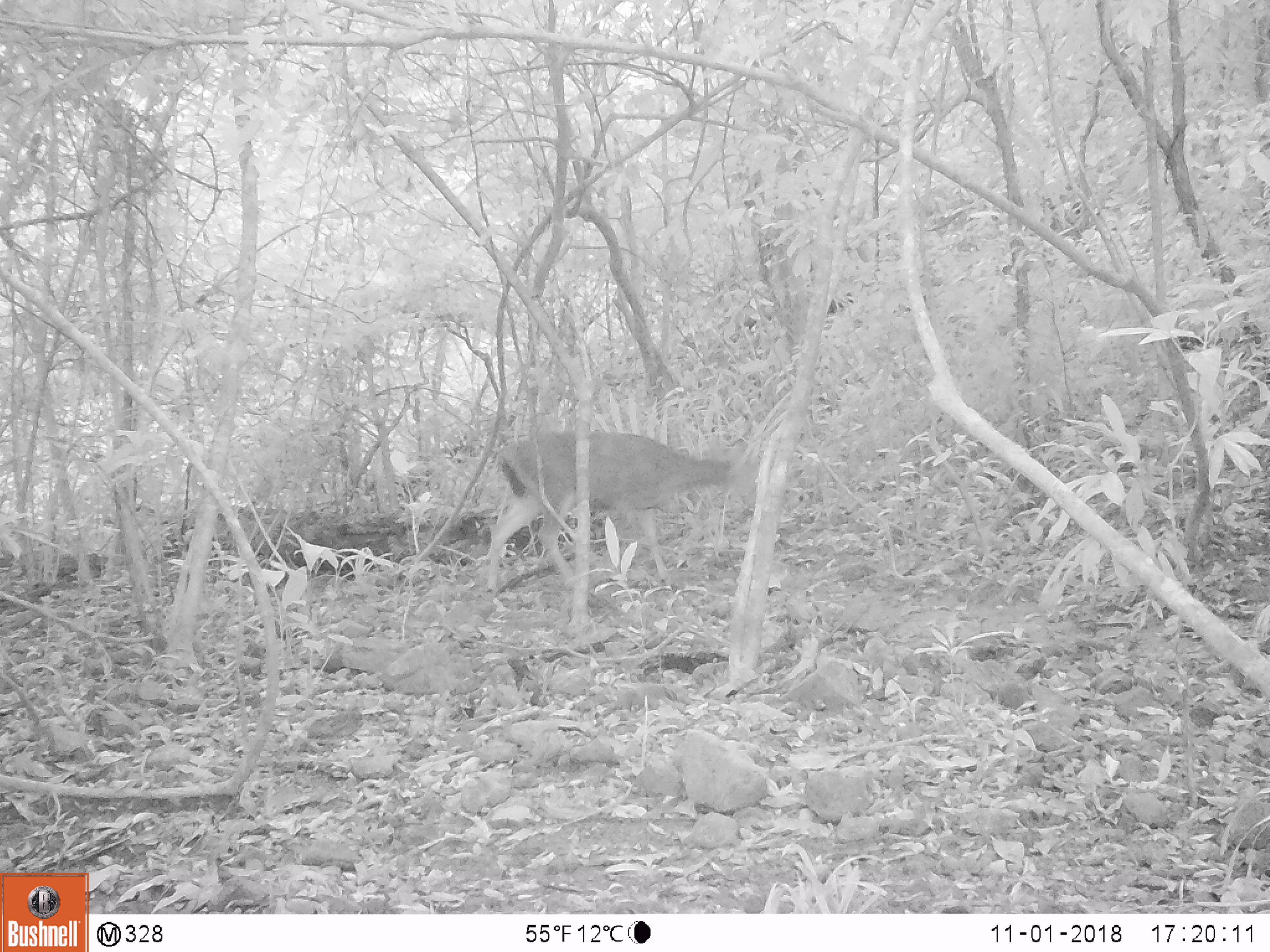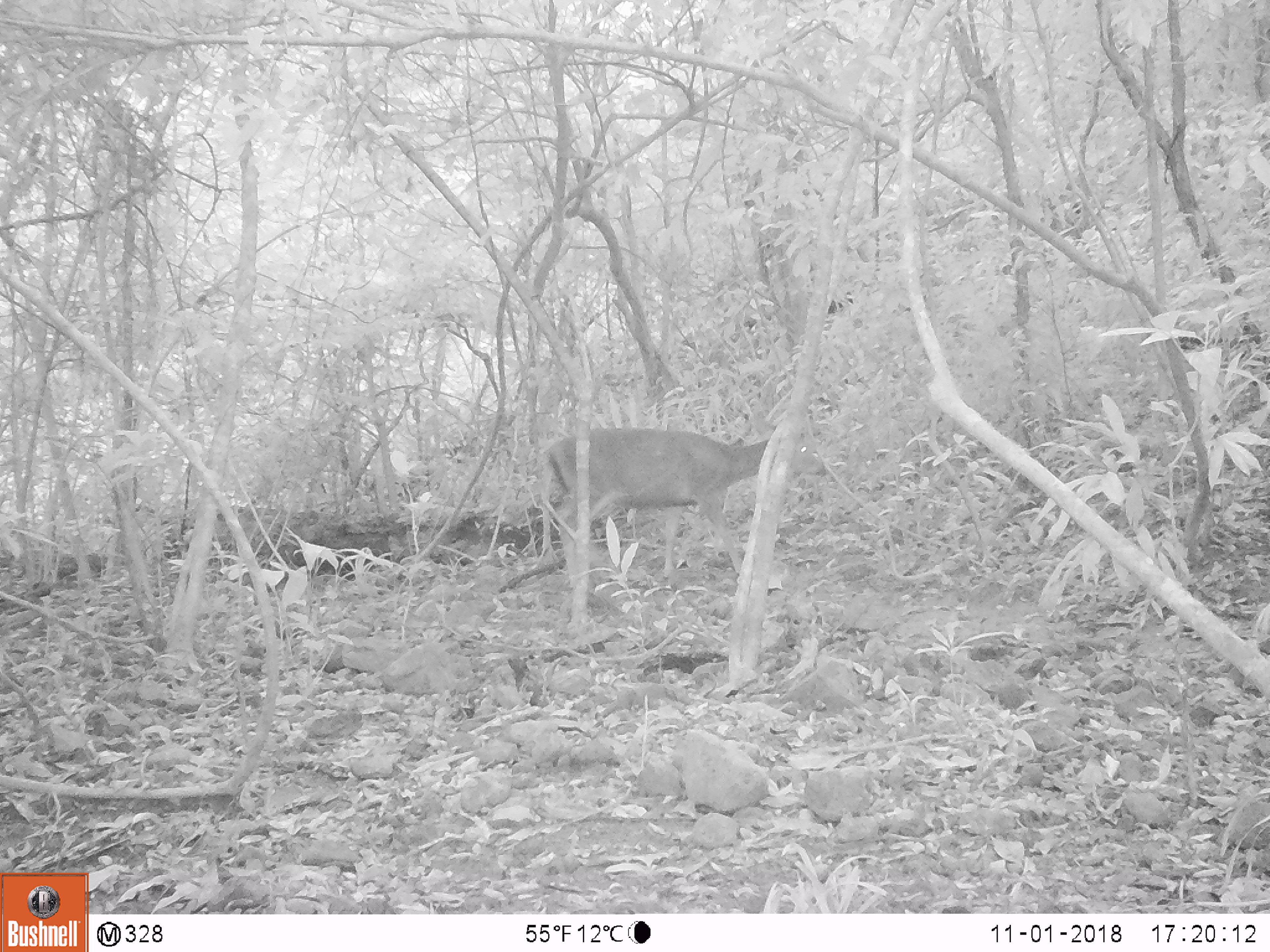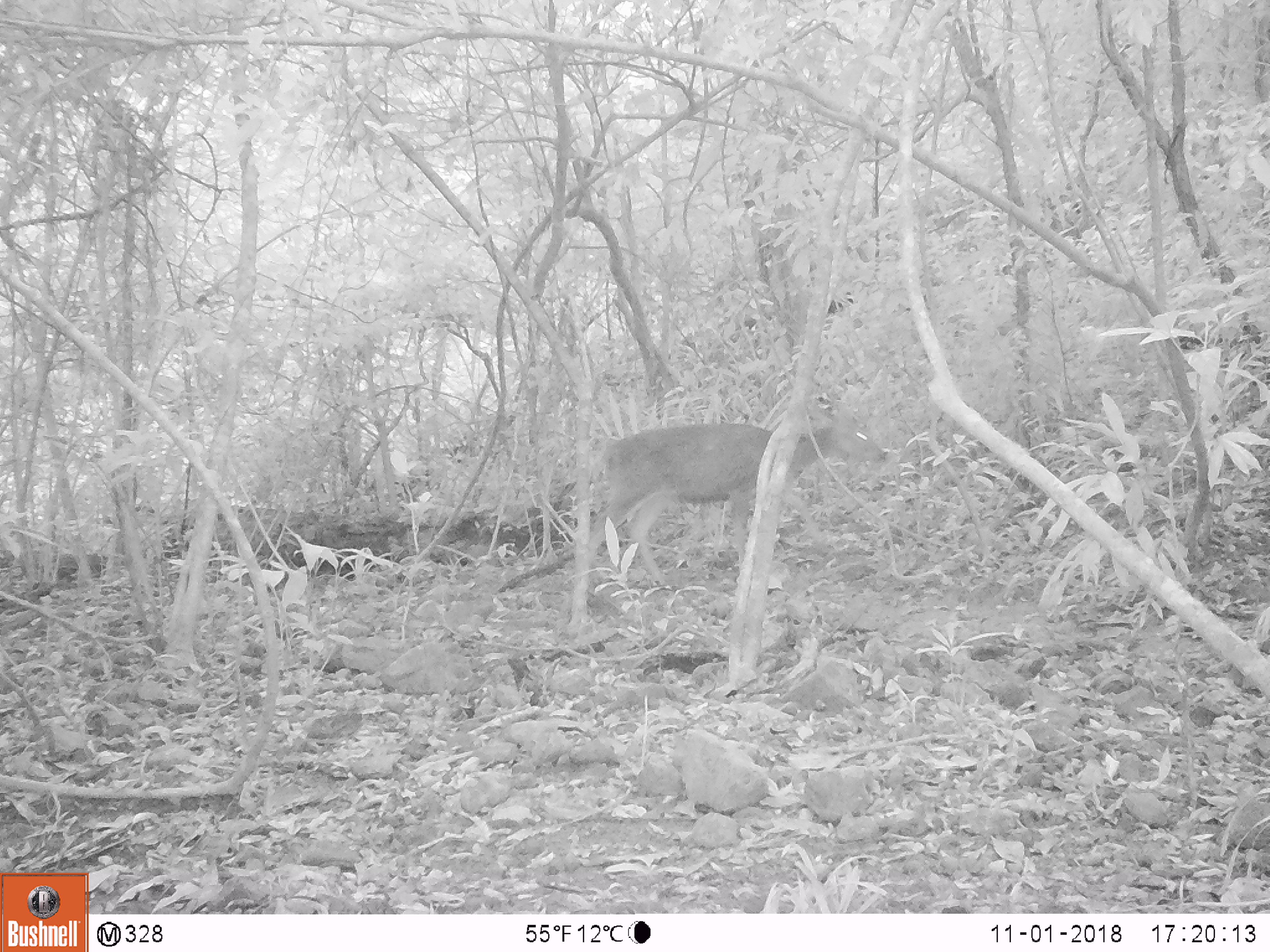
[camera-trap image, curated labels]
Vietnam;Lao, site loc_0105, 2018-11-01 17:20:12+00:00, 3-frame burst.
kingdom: Animalia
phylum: Chordata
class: Mammalia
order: Artiodactyla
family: Cervidae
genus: Rusa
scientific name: Rusa unicolor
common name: sambar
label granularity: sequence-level